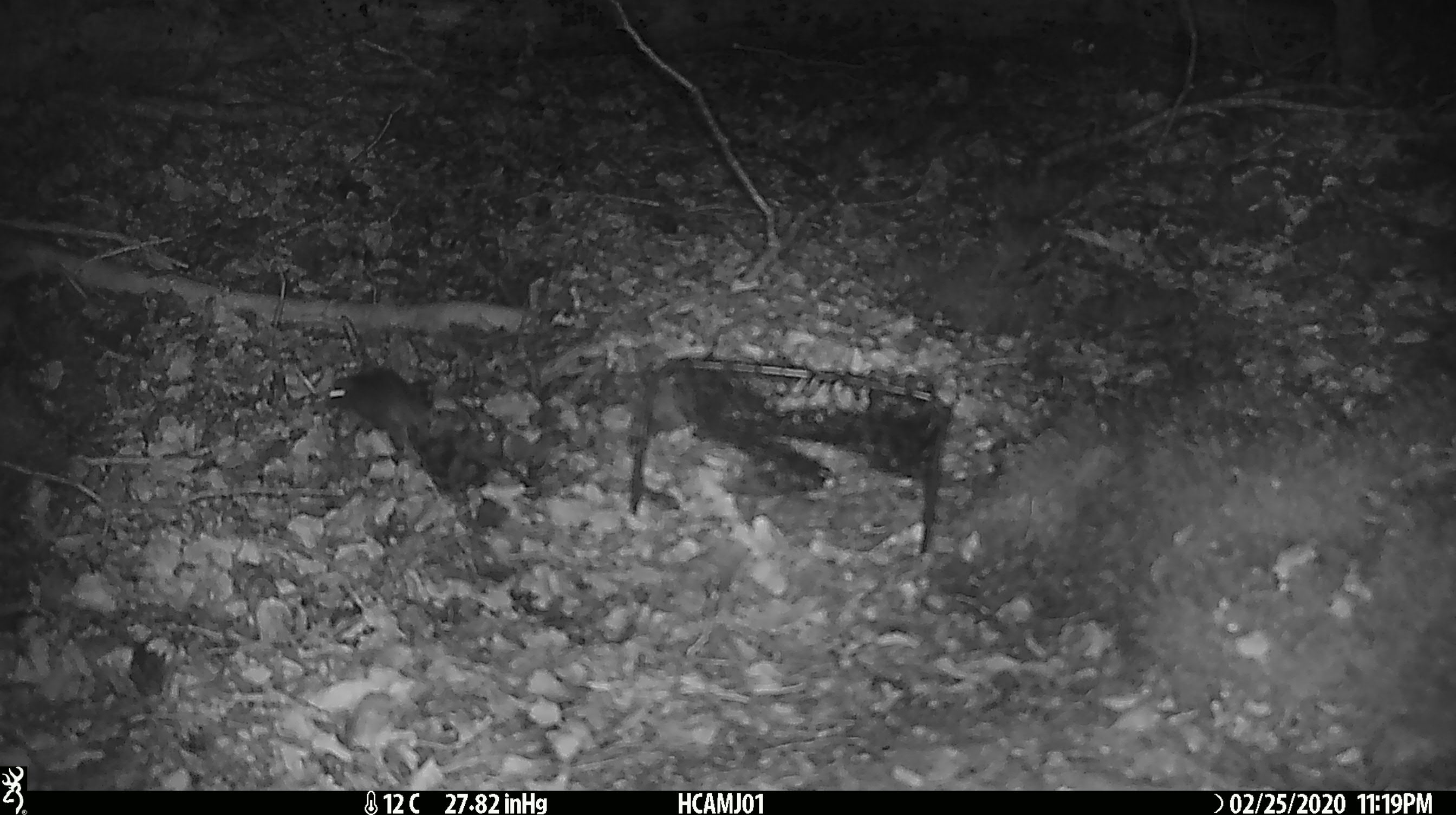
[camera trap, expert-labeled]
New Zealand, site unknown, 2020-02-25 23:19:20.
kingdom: Animalia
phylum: Chordata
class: Mammalia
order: Rodentia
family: Muridae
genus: Mus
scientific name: Mus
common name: mouse